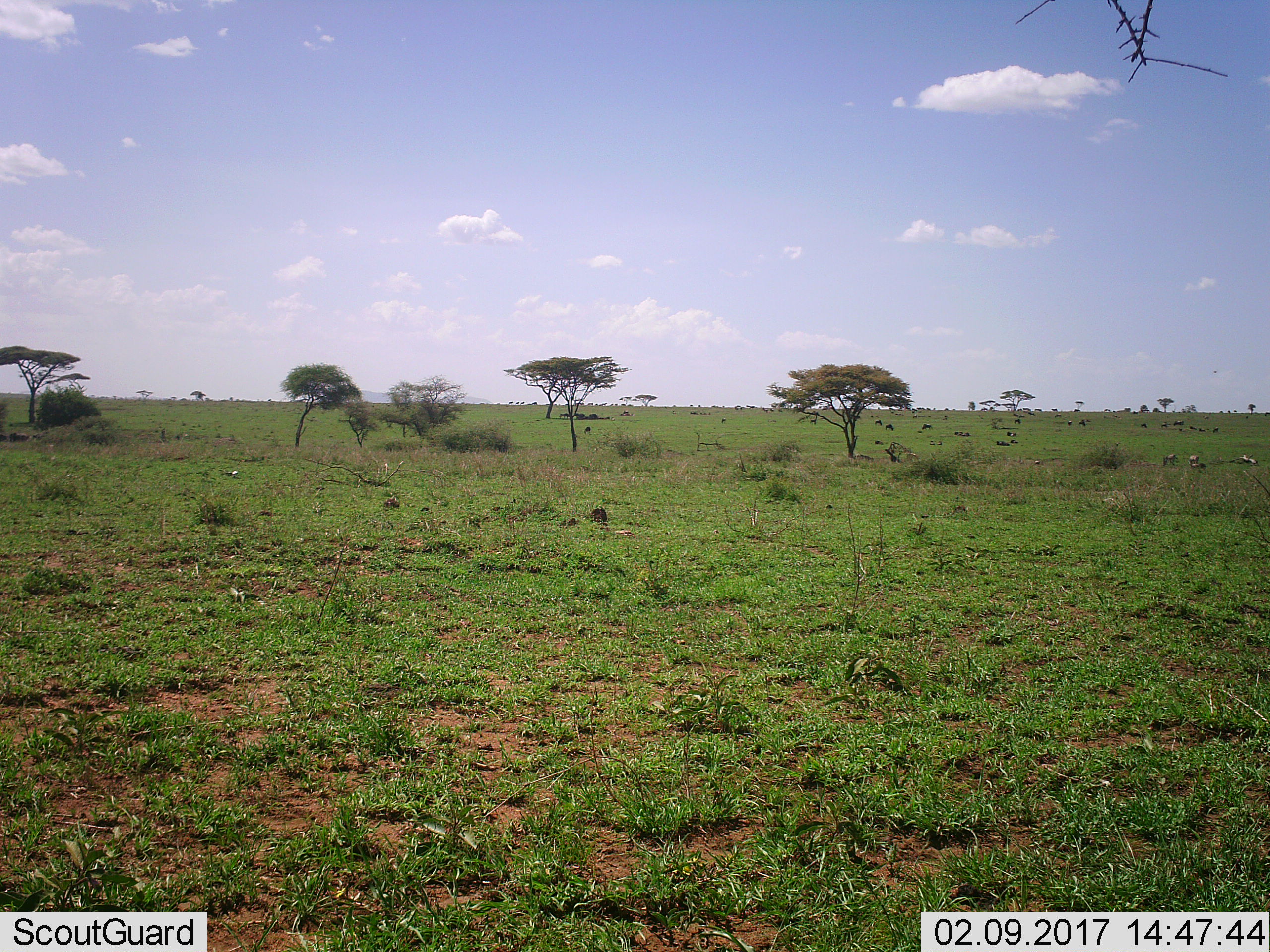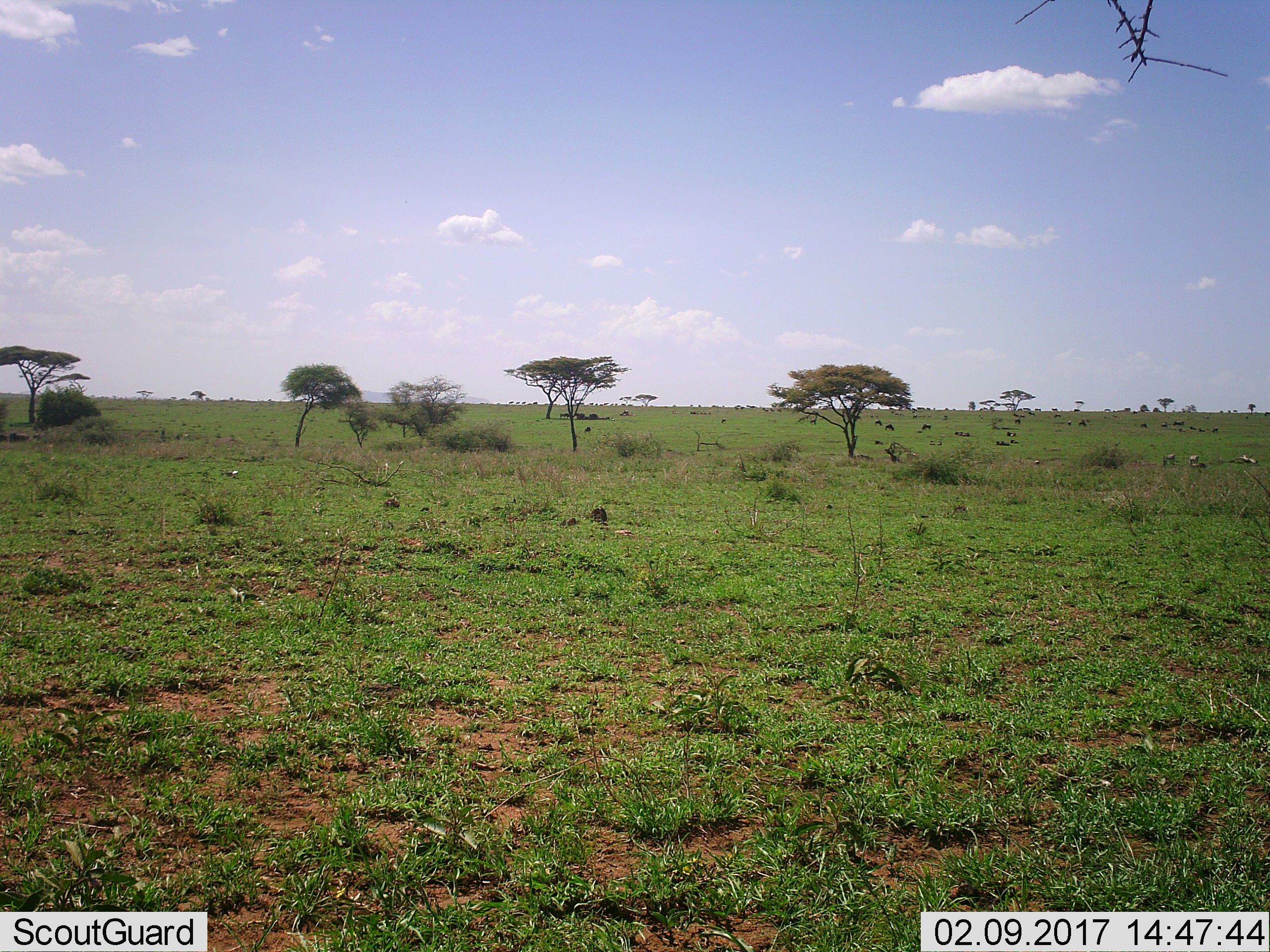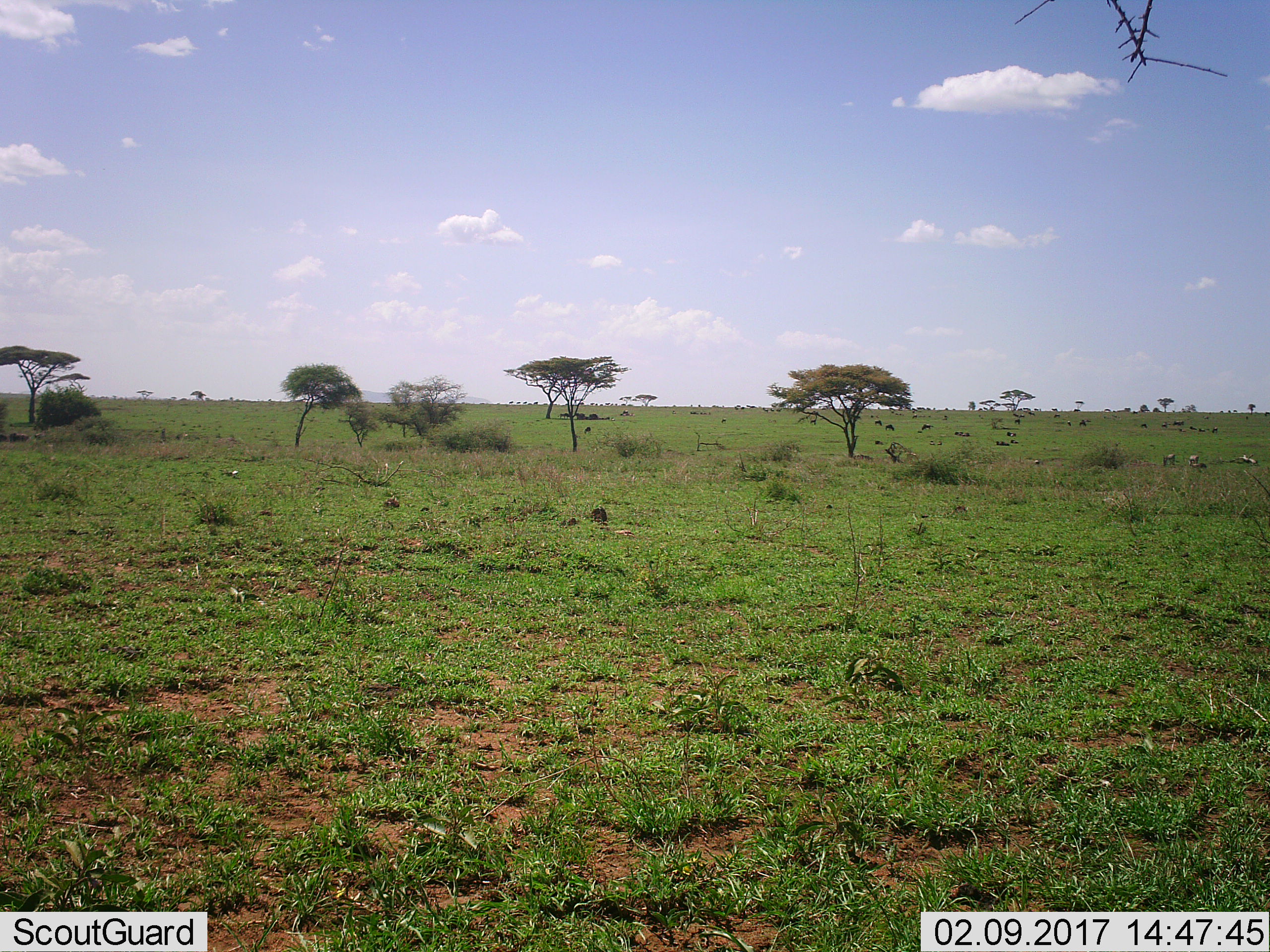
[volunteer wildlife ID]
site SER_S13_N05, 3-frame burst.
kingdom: Animalia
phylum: Chordata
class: Mammalia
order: Artiodactyla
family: Bovidae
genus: Connochaetes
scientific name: Connochaetes taurinus taurinus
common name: blue wildebeest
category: wildebeestblue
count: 11-50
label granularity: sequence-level